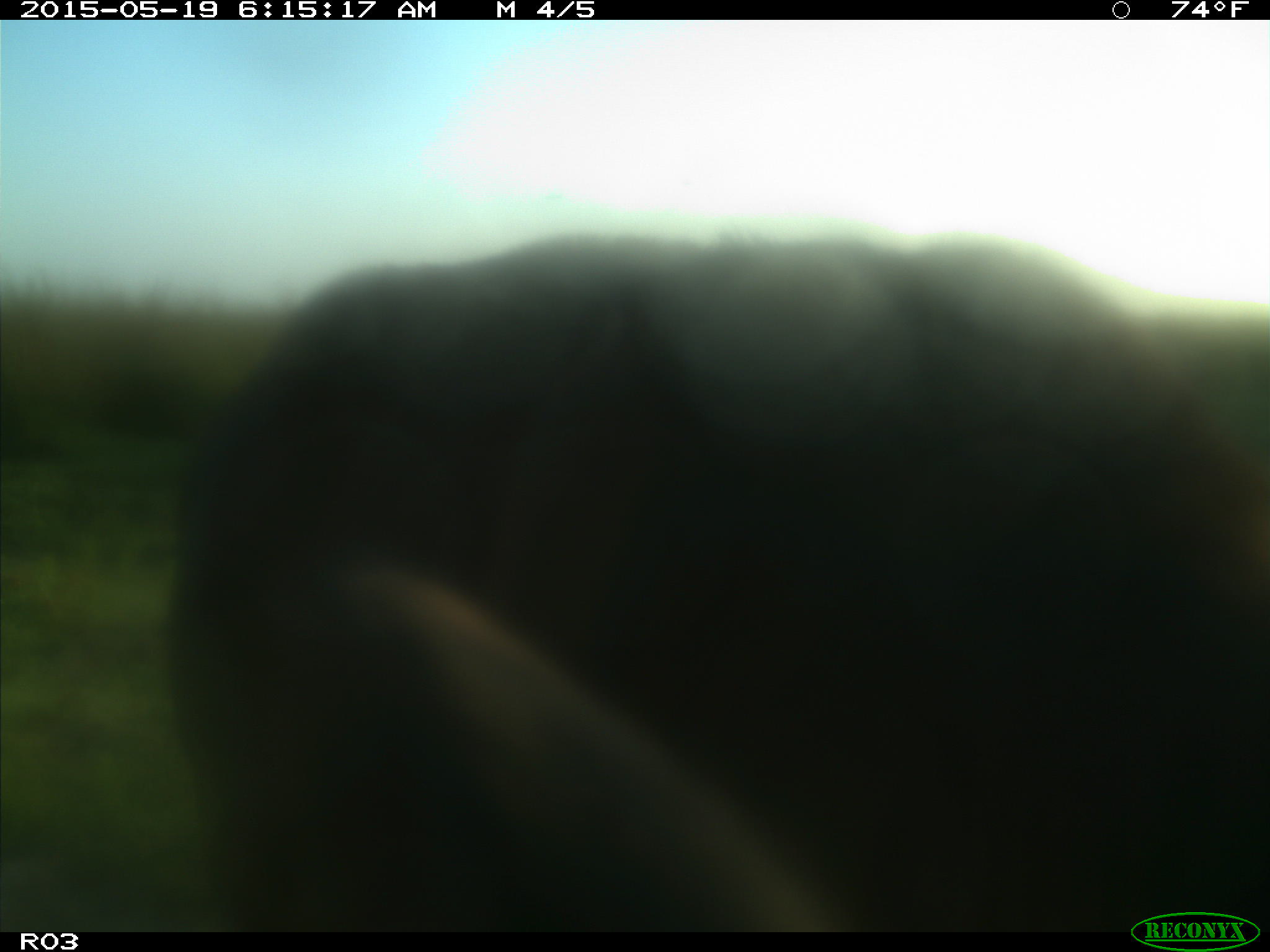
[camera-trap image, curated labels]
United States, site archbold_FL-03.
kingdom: Animalia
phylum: Chordata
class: Mammalia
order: Artiodactyla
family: Bovidae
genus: Bos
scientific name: Bos taurus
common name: domestic cow